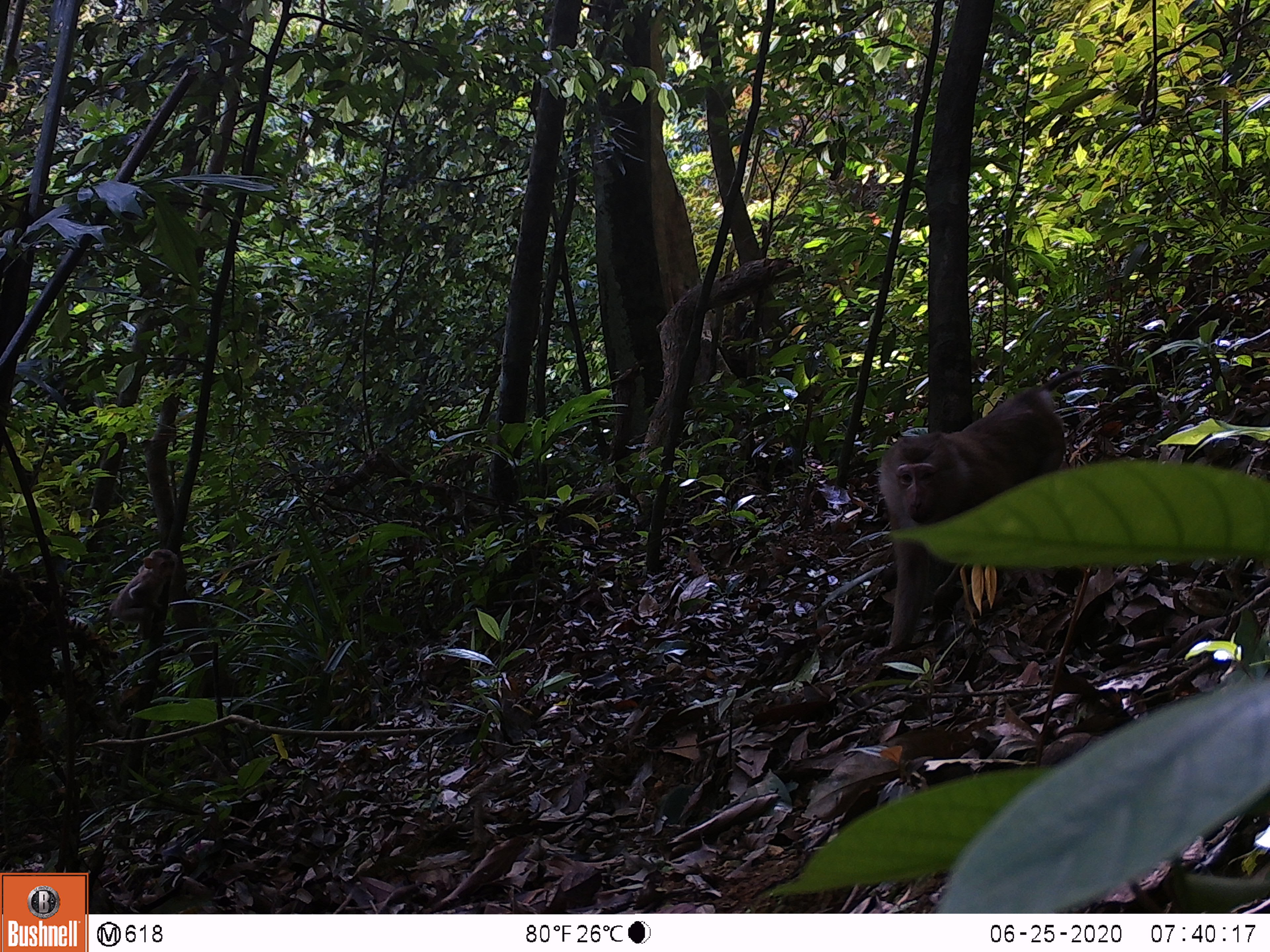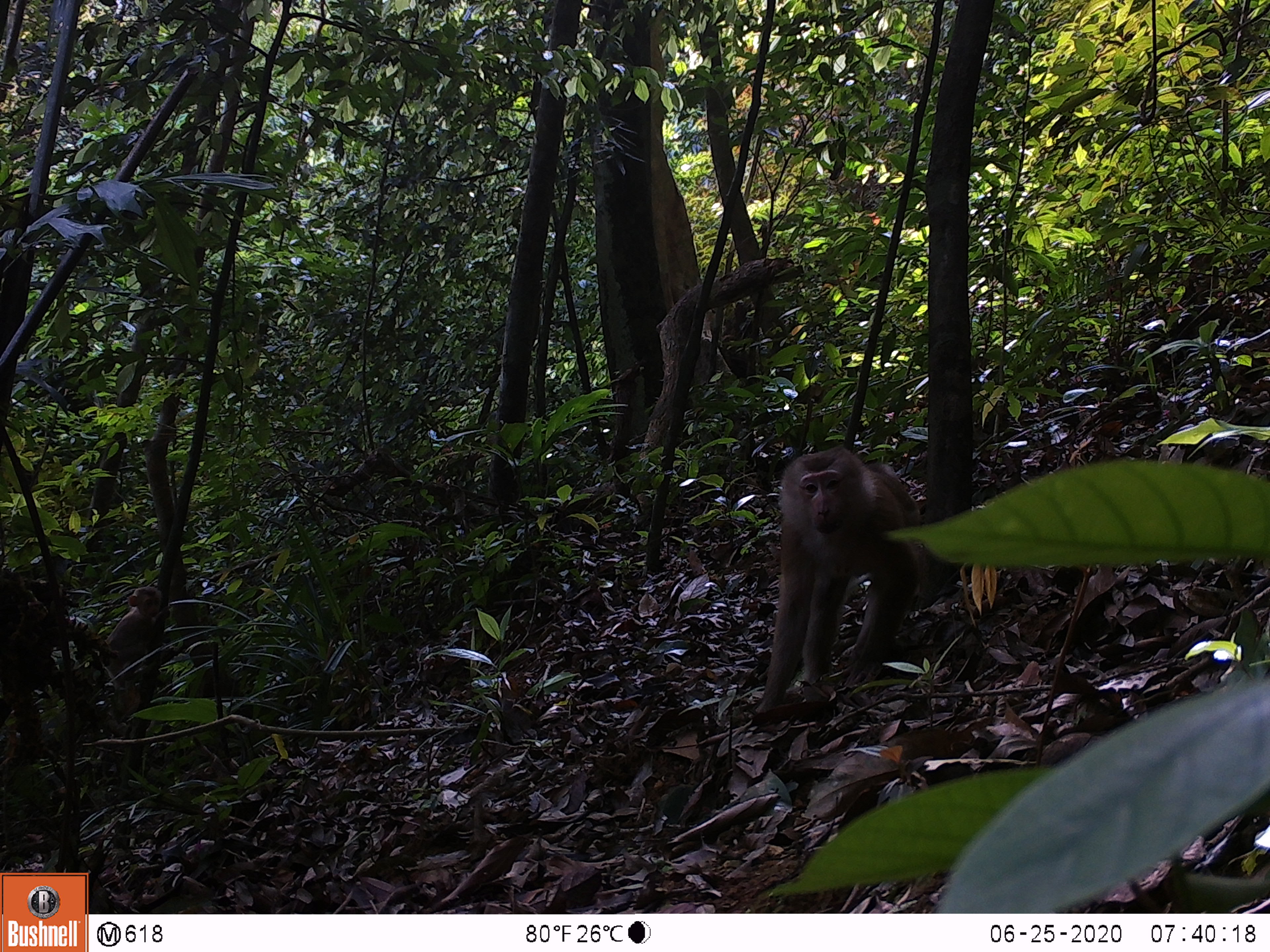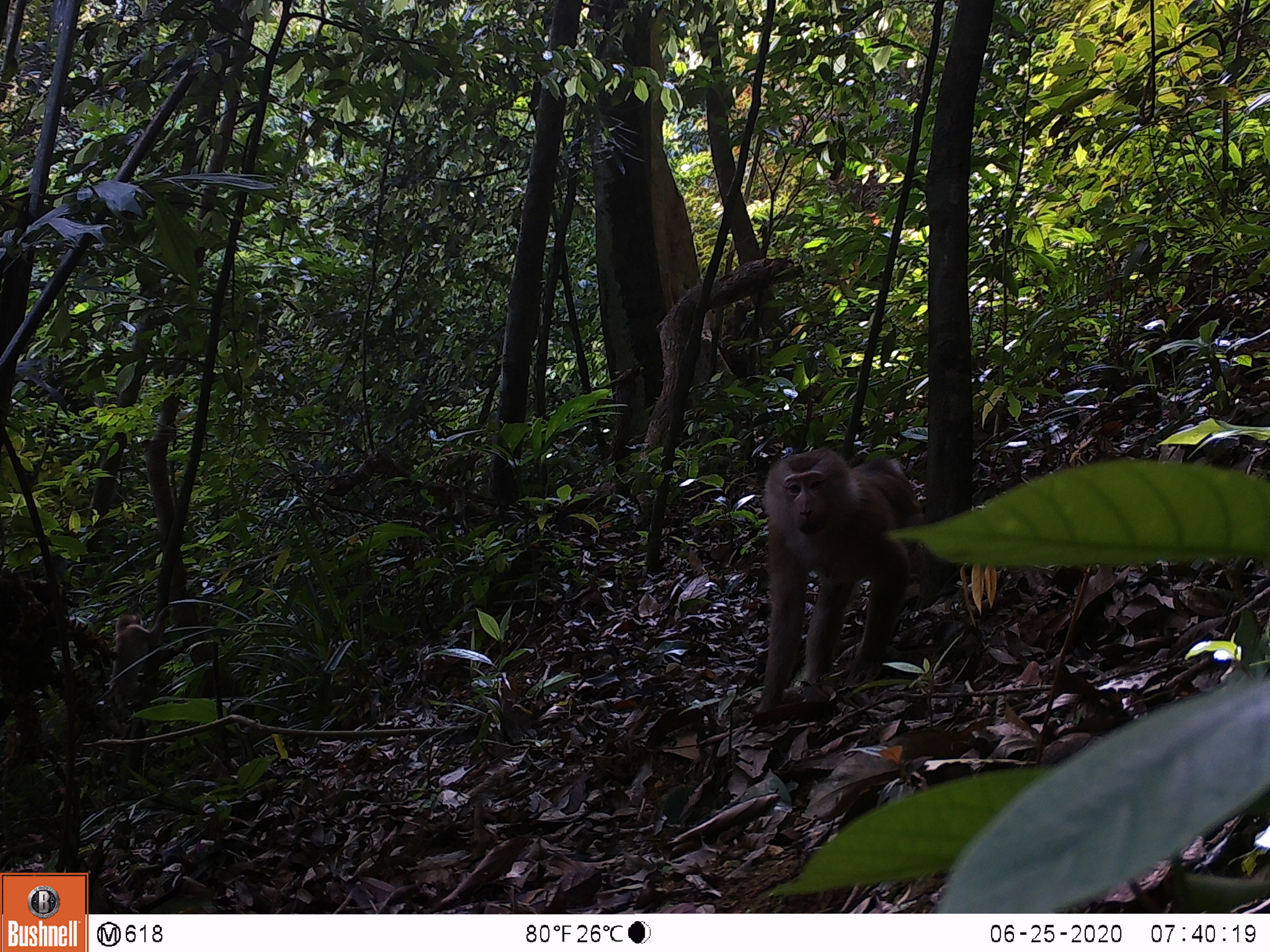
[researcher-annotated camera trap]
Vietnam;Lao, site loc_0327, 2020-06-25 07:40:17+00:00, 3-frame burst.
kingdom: Animalia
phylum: Chordata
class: Mammalia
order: Primates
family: Cercopithecidae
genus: Macaca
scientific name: Macaca nemestrina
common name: pig-tailed macaque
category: pig tailed macaque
Pig tailed macaque (pig-tailed macaque) (Macaca nemestrina). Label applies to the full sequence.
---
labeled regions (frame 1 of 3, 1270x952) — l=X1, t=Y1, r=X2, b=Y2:
pig tailed macaque: l=875, t=367, r=1083, b=654; l=107, t=548, r=178, b=640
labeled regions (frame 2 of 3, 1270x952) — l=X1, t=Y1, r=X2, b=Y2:
pig tailed macaque: l=752, t=446, r=924, b=722; l=95, t=586, r=171, b=715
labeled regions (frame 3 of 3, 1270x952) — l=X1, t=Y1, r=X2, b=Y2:
pig tailed macaque: l=752, t=446, r=924, b=722; l=89, t=604, r=172, b=710